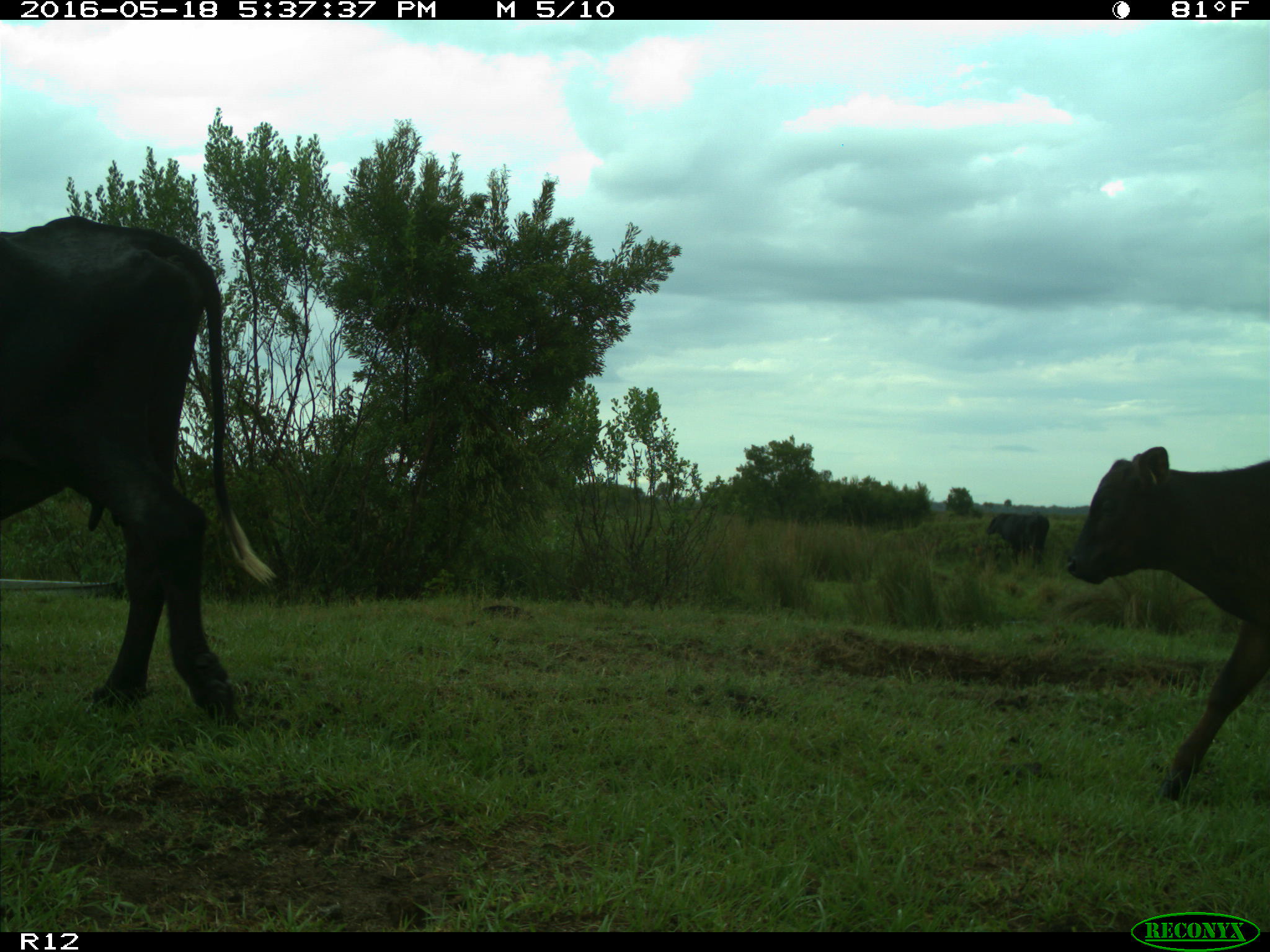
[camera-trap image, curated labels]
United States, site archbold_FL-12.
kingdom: Animalia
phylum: Chordata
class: Mammalia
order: Artiodactyla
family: Bovidae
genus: Bos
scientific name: Bos taurus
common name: domestic cow